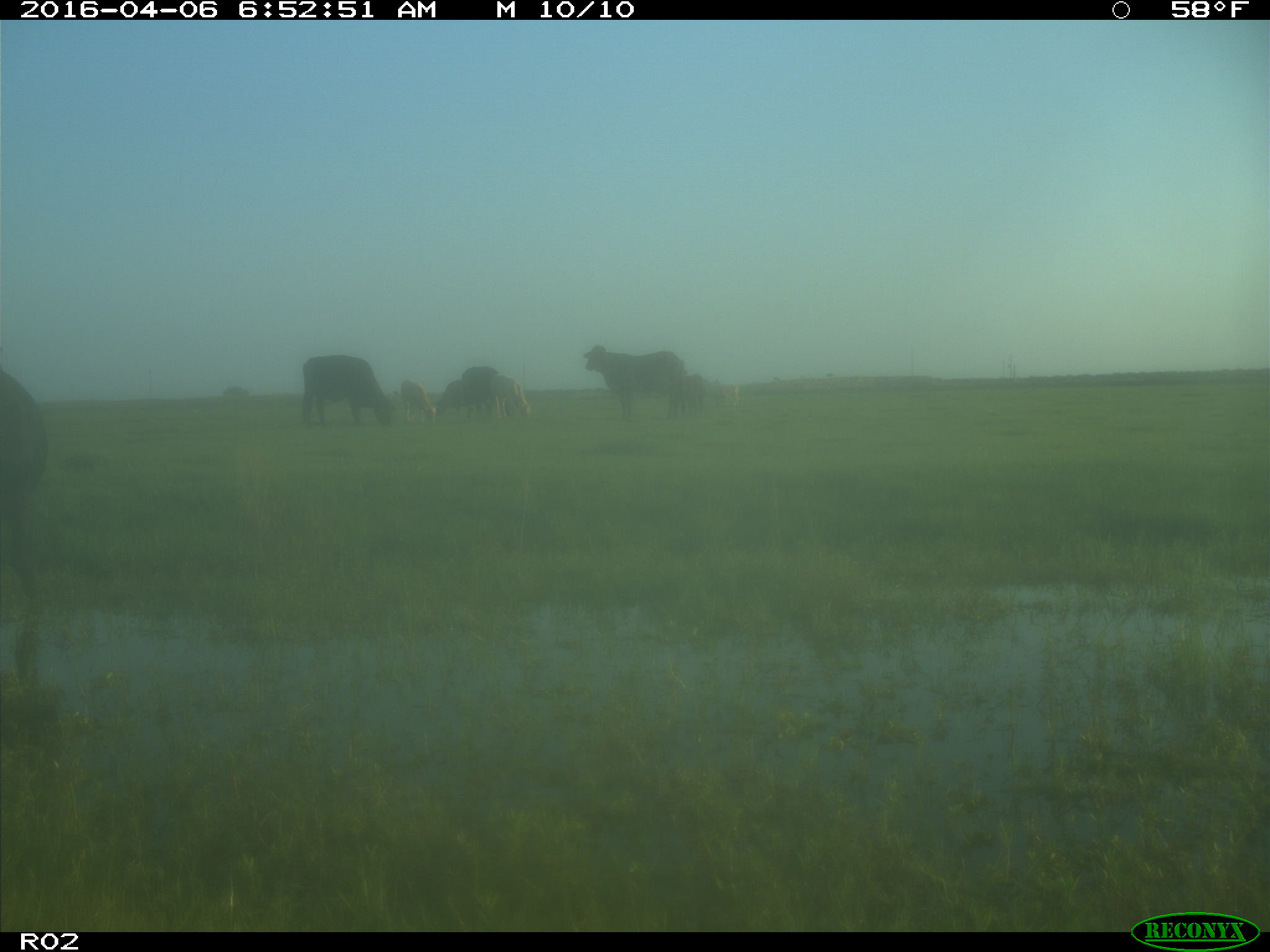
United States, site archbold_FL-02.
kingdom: Animalia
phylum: Chordata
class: Mammalia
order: Artiodactyla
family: Bovidae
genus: Bos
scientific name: Bos taurus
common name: domestic cow